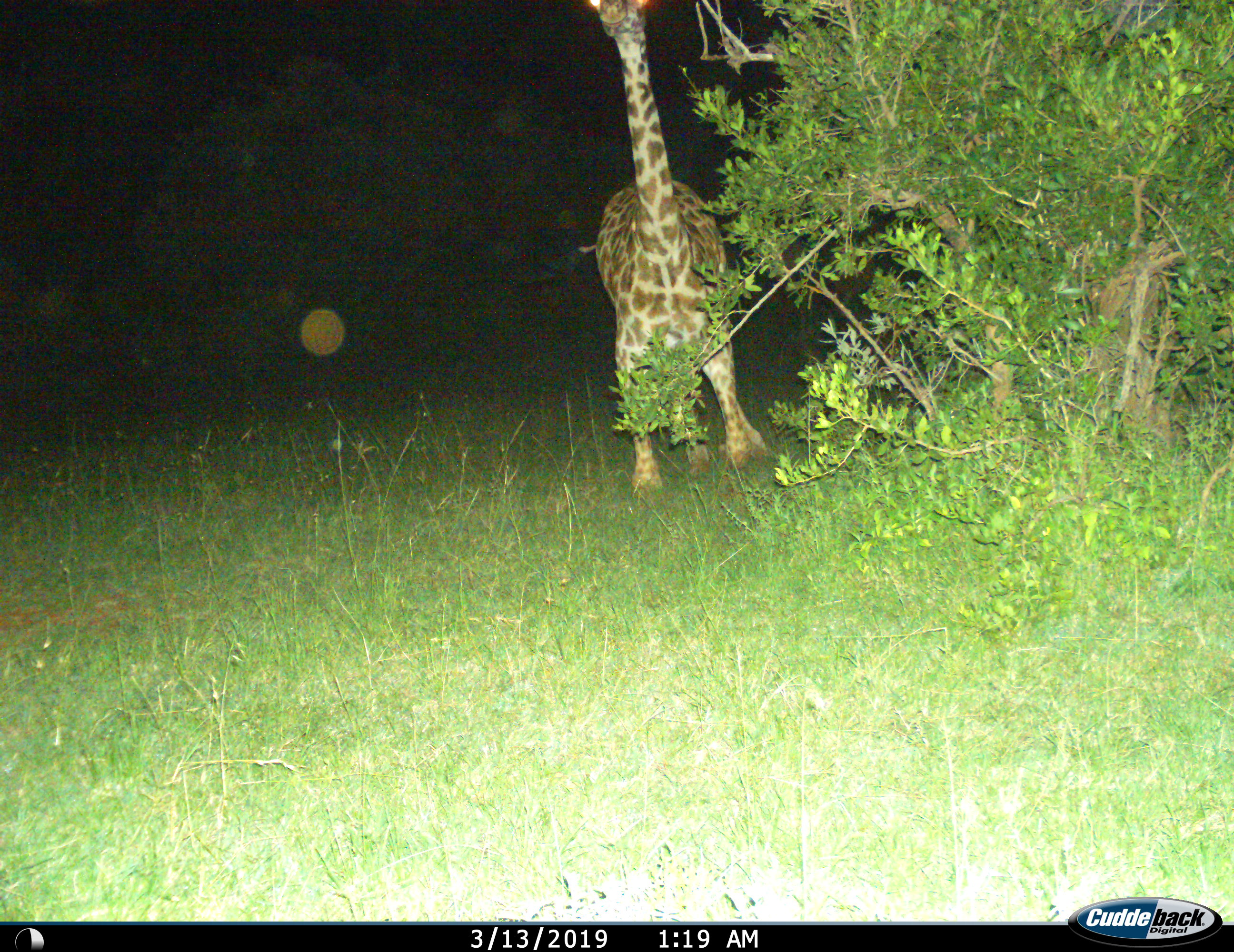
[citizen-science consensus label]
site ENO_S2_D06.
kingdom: Animalia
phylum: Chordata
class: Mammalia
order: Artiodactyla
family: Giraffidae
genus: Giraffa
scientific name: Giraffa camelopardalis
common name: giraffe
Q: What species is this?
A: Giraffe (Giraffa camelopardalis).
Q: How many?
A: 1.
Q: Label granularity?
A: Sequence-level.